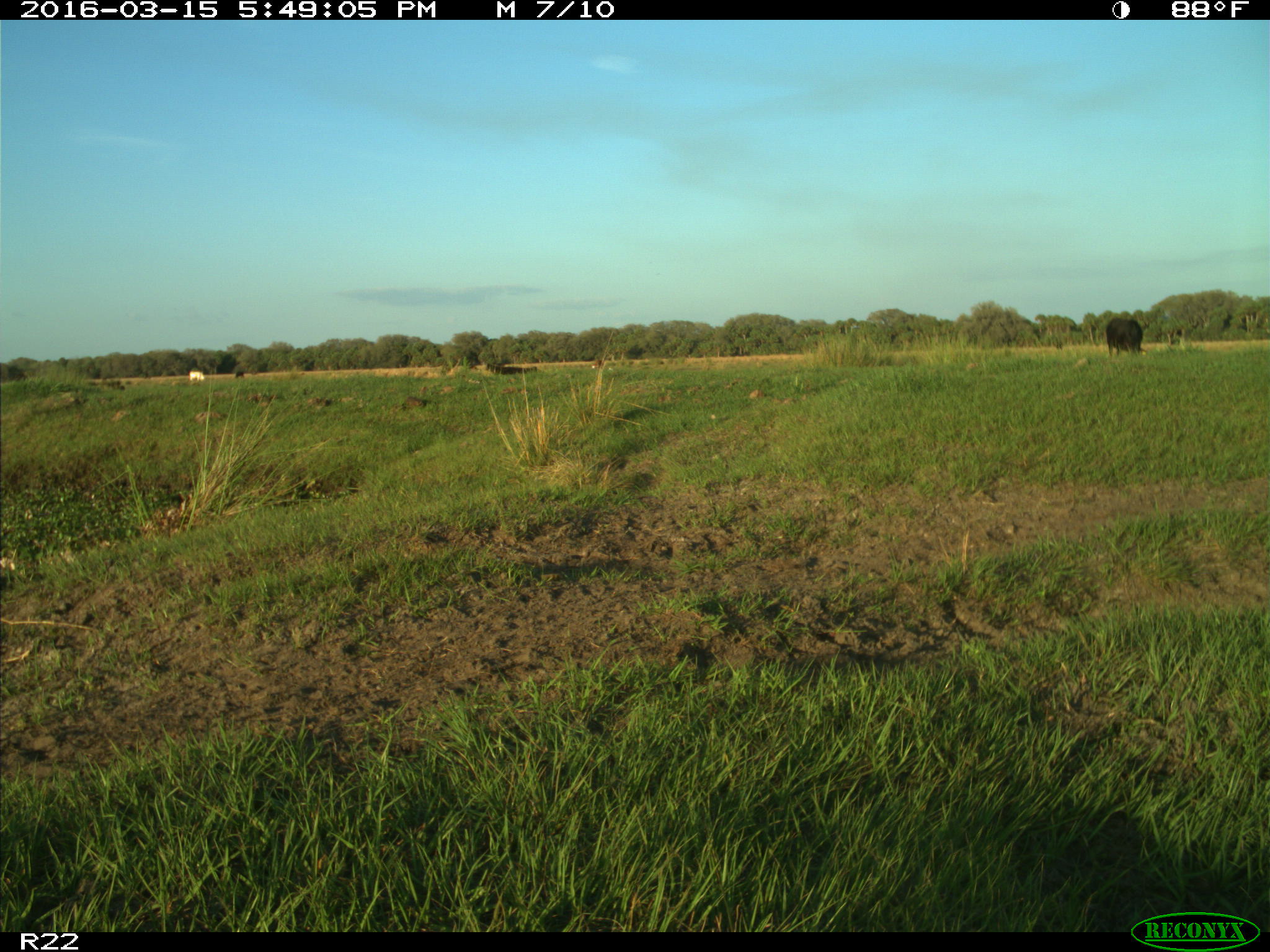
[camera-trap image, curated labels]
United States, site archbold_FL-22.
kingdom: Animalia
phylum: Chordata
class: Mammalia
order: Artiodactyla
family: Bovidae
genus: Bos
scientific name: Bos taurus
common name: domestic cow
Bos taurus (domestic cow).